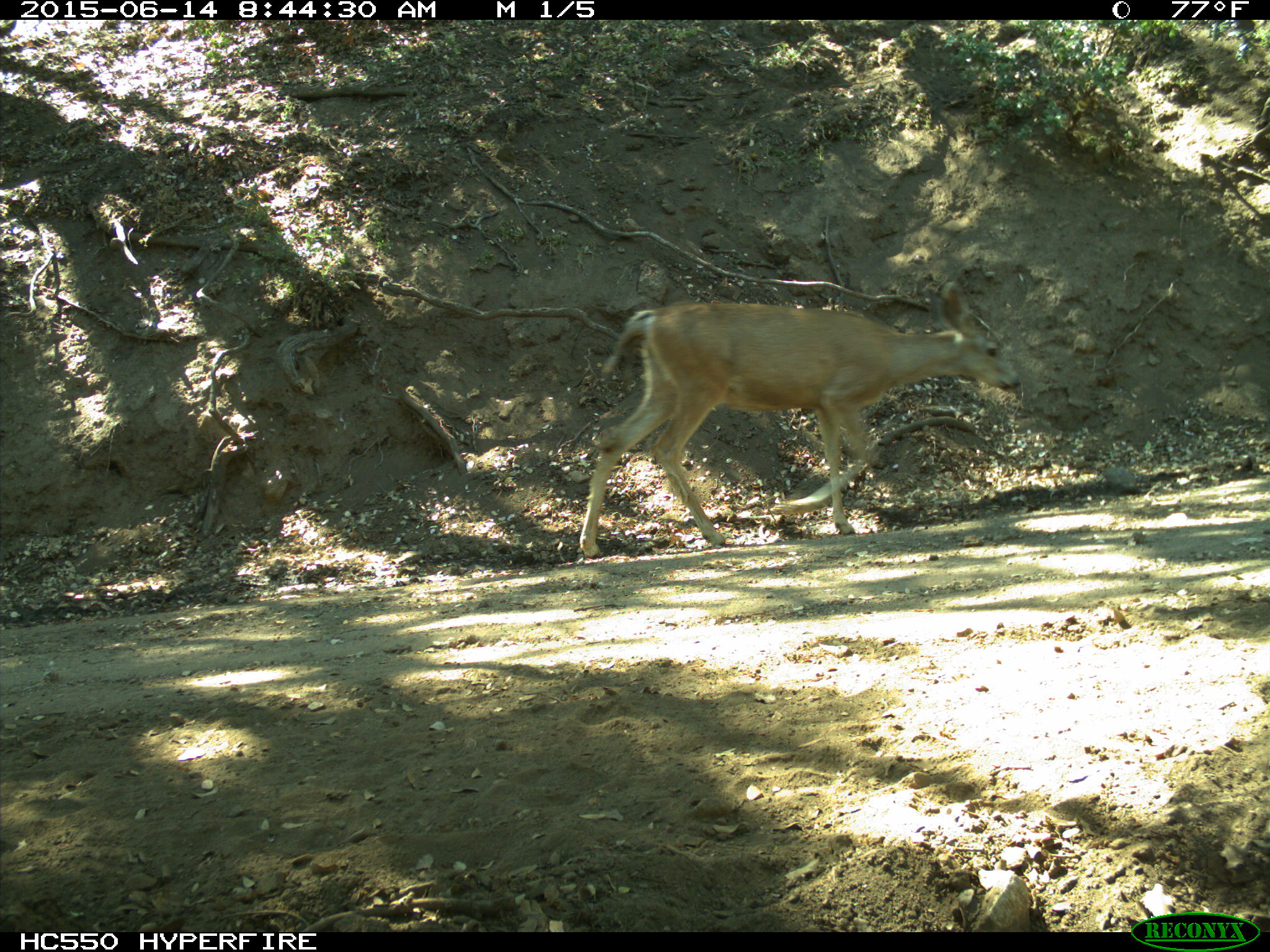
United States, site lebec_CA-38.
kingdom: Animalia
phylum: Chordata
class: Mammalia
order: Artiodactyla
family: Cervidae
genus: Odocoileus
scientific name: Odocoileus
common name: deer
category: unidentified deer